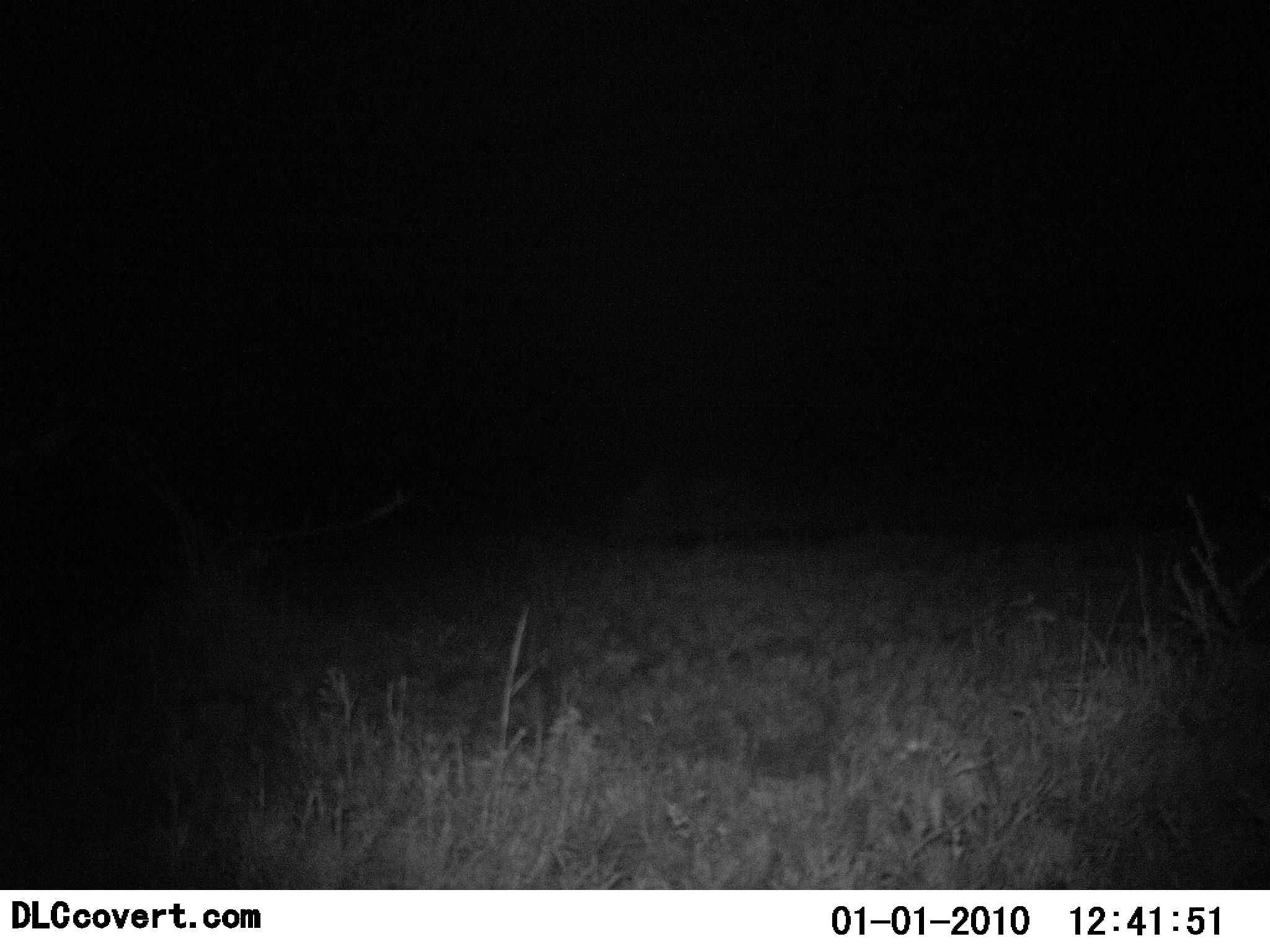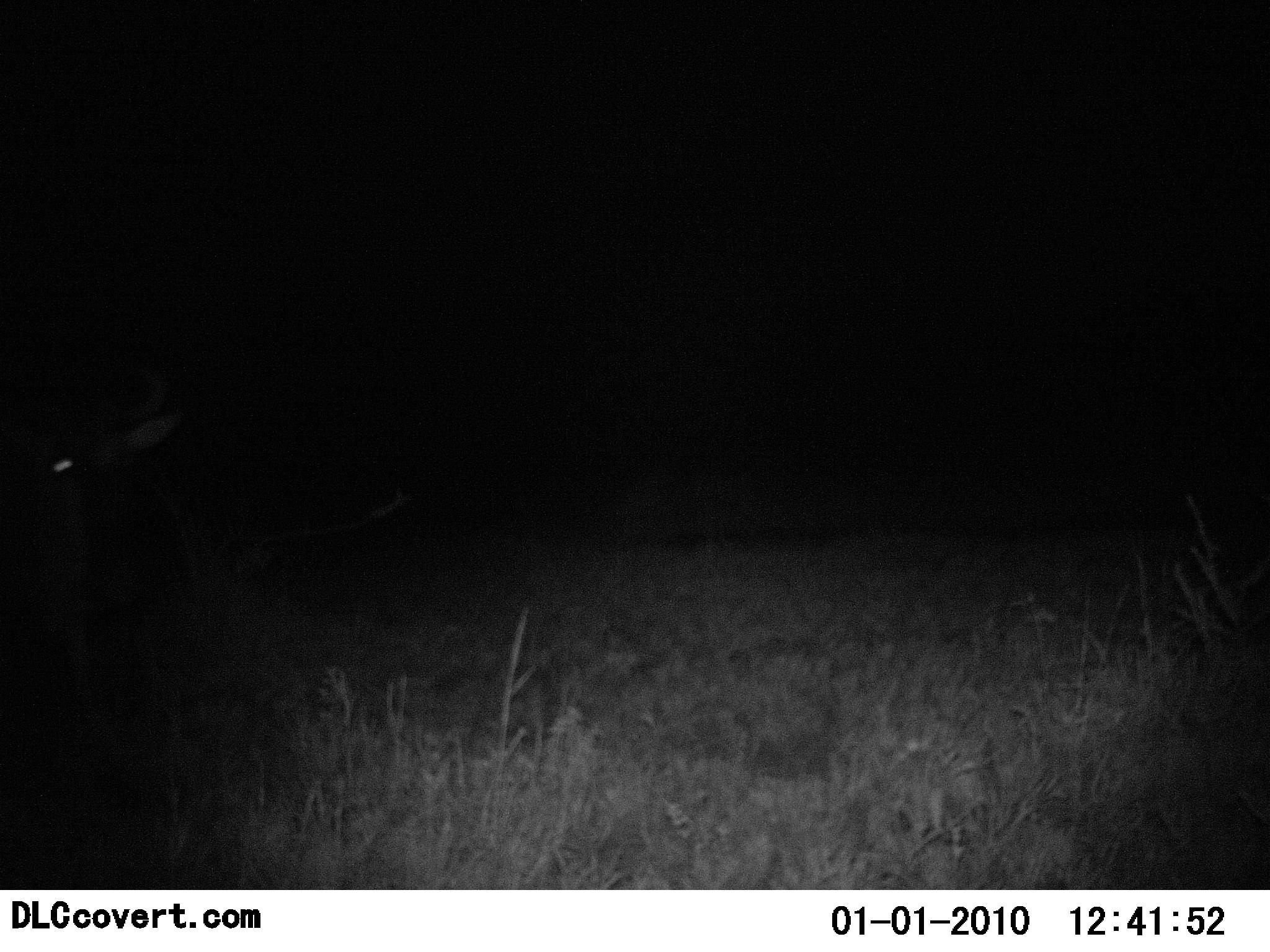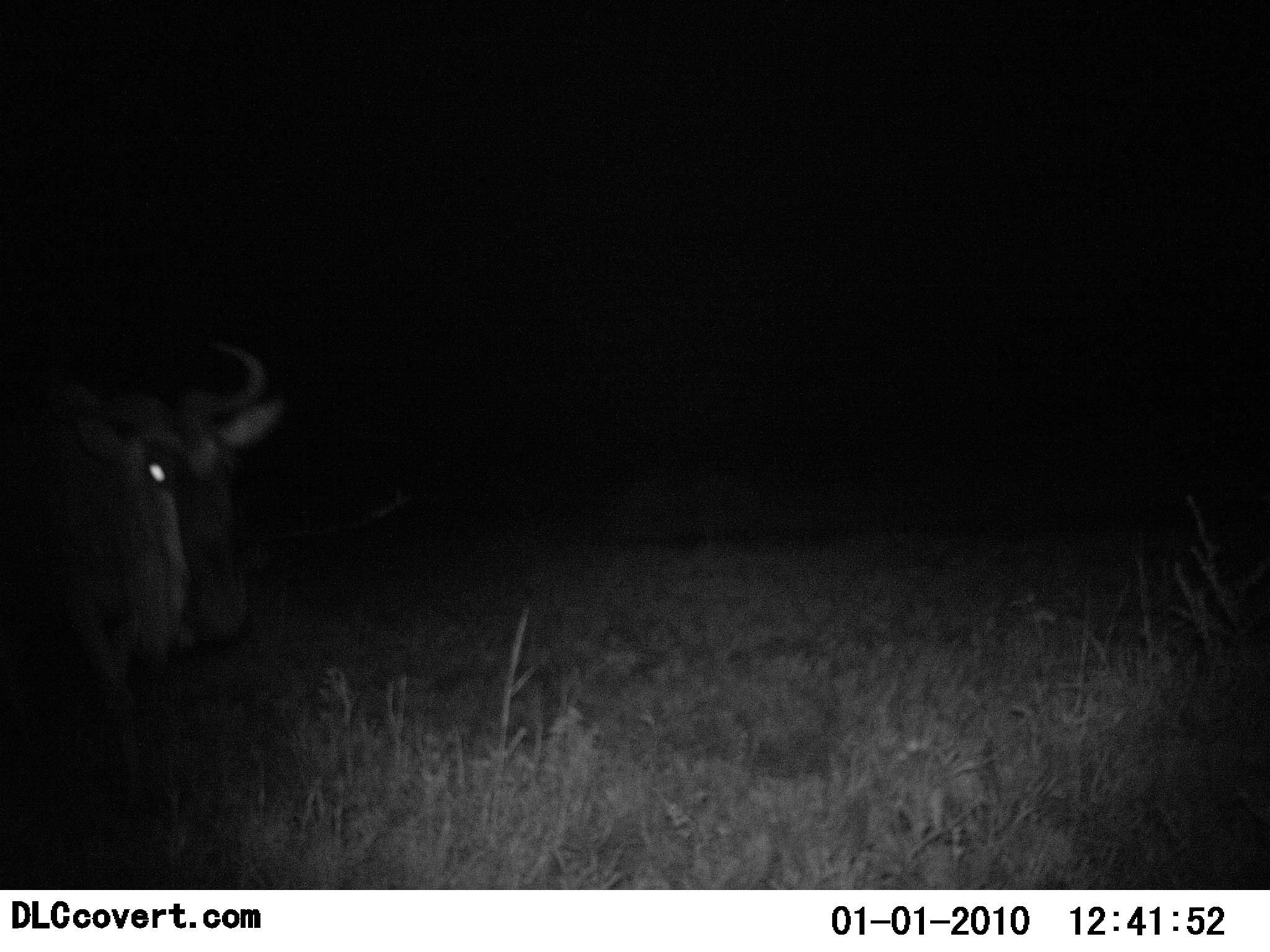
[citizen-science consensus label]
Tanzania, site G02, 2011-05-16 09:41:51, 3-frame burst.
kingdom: Animalia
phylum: Chordata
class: Mammalia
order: Artiodactyla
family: Bovidae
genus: Connochaetes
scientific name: Connochaetes taurinus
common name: blue wildebeest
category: wildebeest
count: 1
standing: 30%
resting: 0%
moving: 70%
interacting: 0%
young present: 0%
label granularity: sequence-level